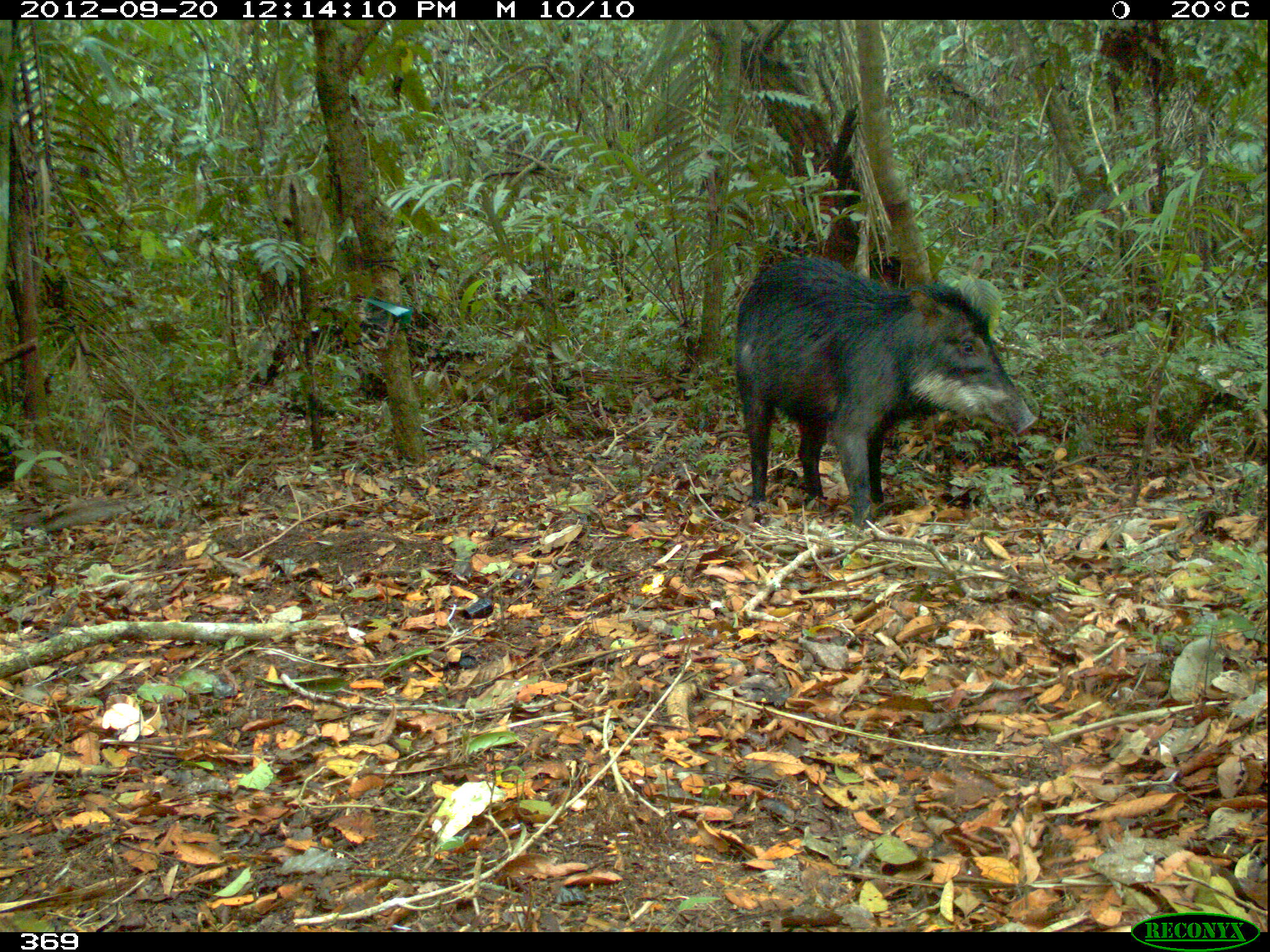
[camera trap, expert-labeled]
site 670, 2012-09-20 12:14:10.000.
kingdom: Animalia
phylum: Chordata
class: Mammalia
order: Artiodactyla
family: Tayassuidae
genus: Tayassu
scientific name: Tayassu pecari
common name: white-lipped peccary